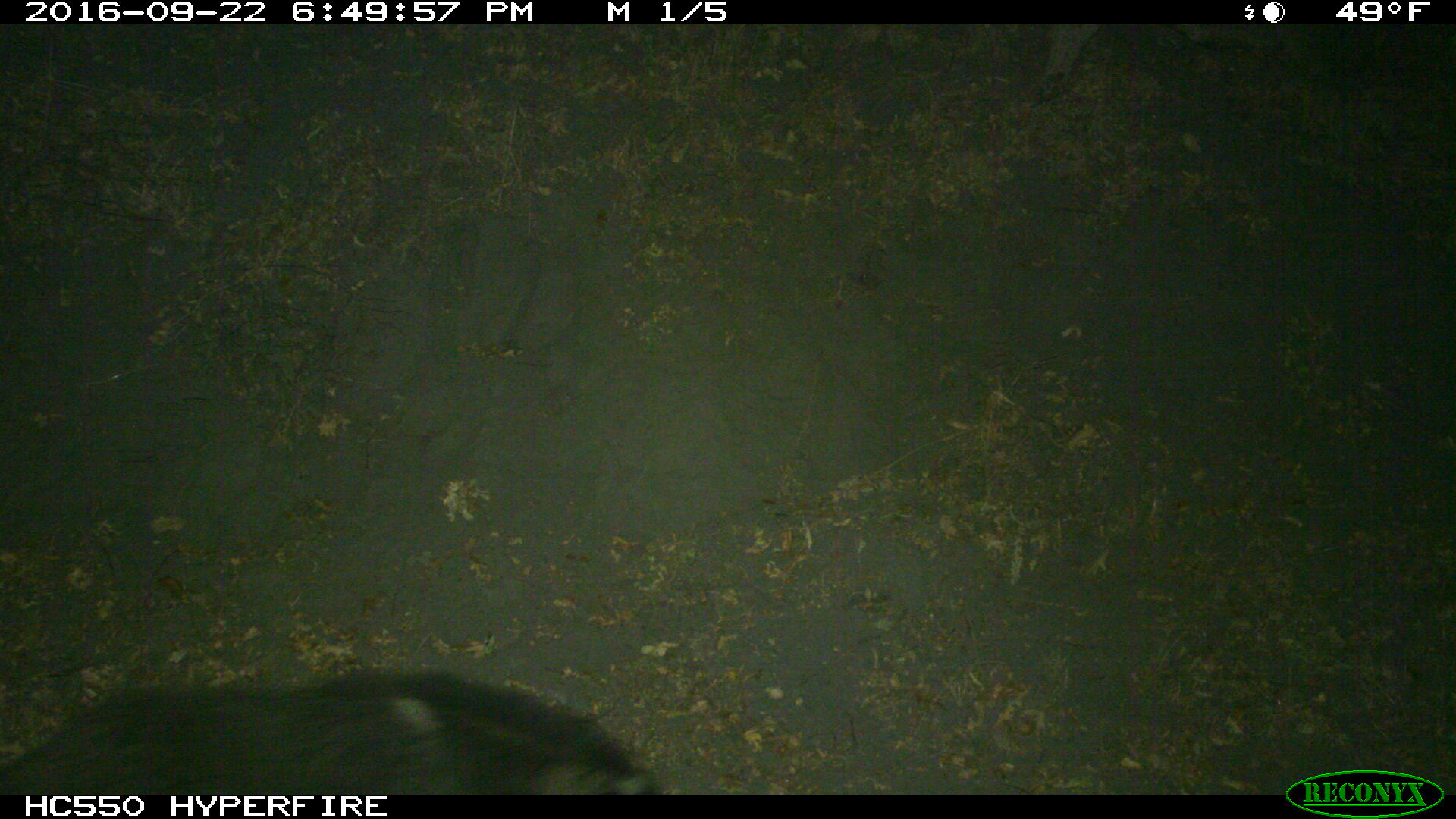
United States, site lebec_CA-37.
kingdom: Animalia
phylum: Chordata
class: Mammalia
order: Artiodactyla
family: Suidae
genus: Sus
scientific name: Sus scrofa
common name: wild boar